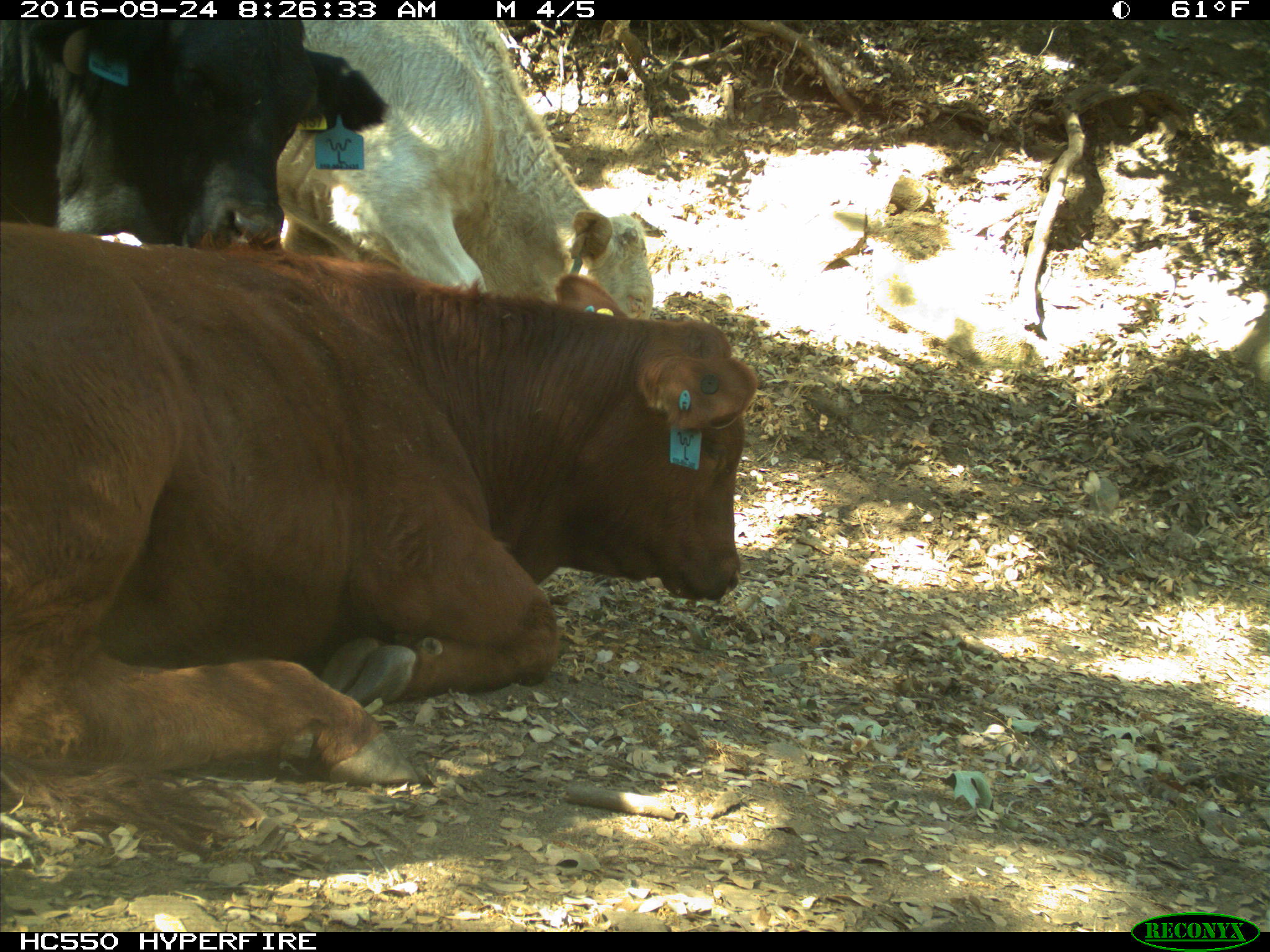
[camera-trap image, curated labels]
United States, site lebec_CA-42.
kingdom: Animalia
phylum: Chordata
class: Mammalia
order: Artiodactyla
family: Bovidae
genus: Bos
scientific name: Bos taurus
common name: domestic cow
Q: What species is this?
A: Bos taurus (domestic cow).